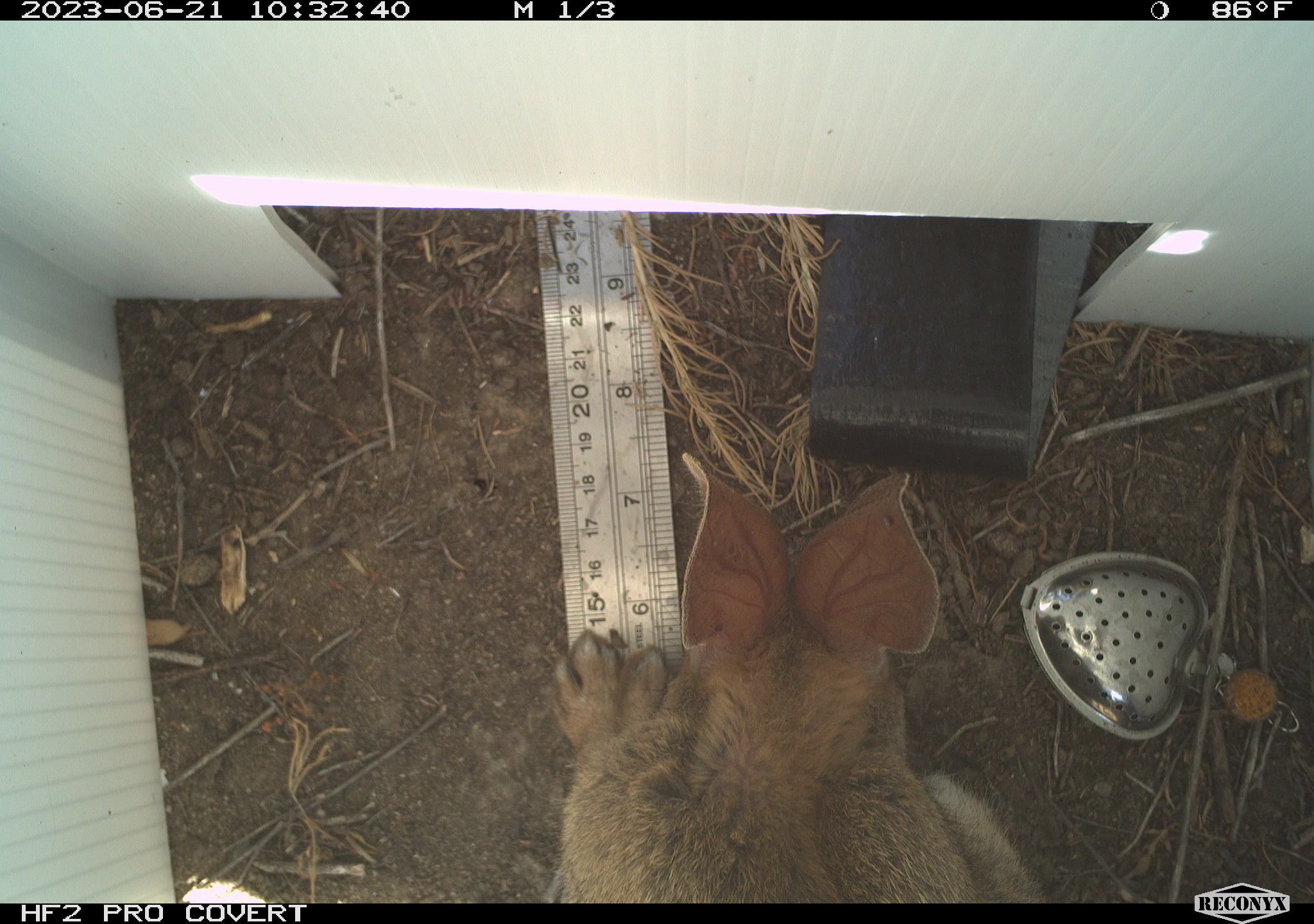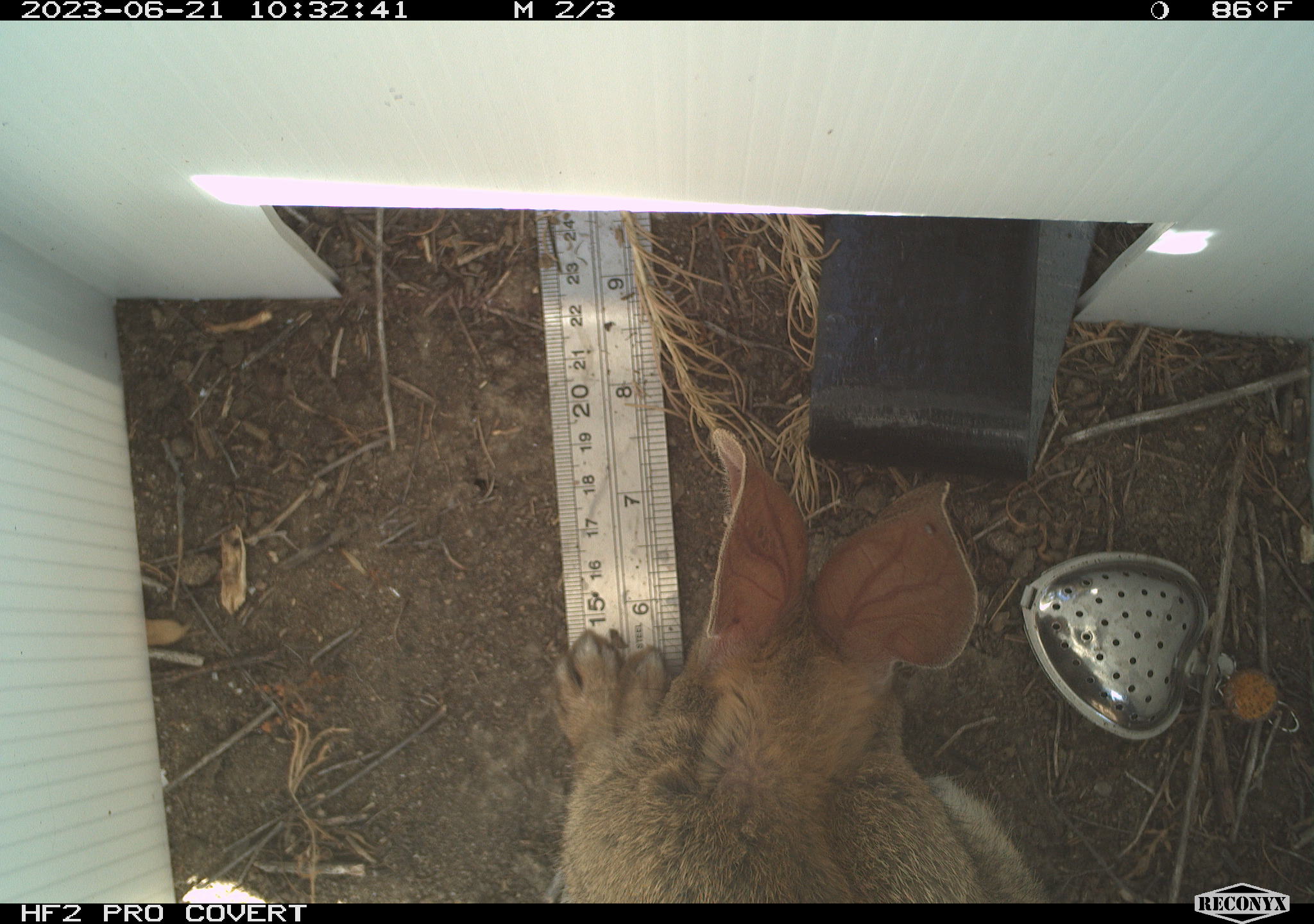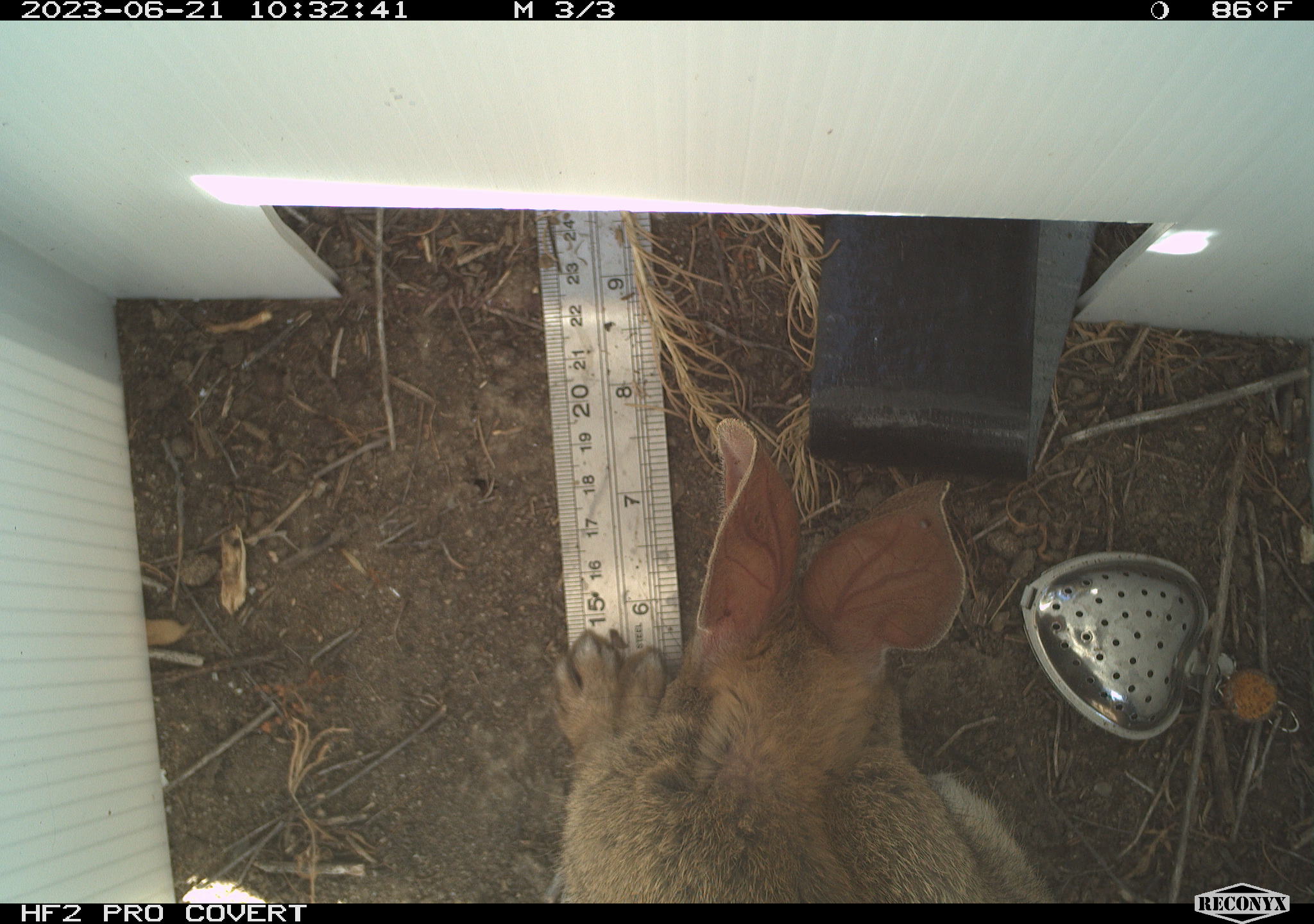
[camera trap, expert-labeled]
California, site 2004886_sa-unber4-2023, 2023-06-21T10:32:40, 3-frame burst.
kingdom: Animalia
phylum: Chordata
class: Mammalia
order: Lagomorpha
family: Leporidae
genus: Sylvilagus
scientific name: Sylvilagus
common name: cottontail rabbits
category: sylvilagus species